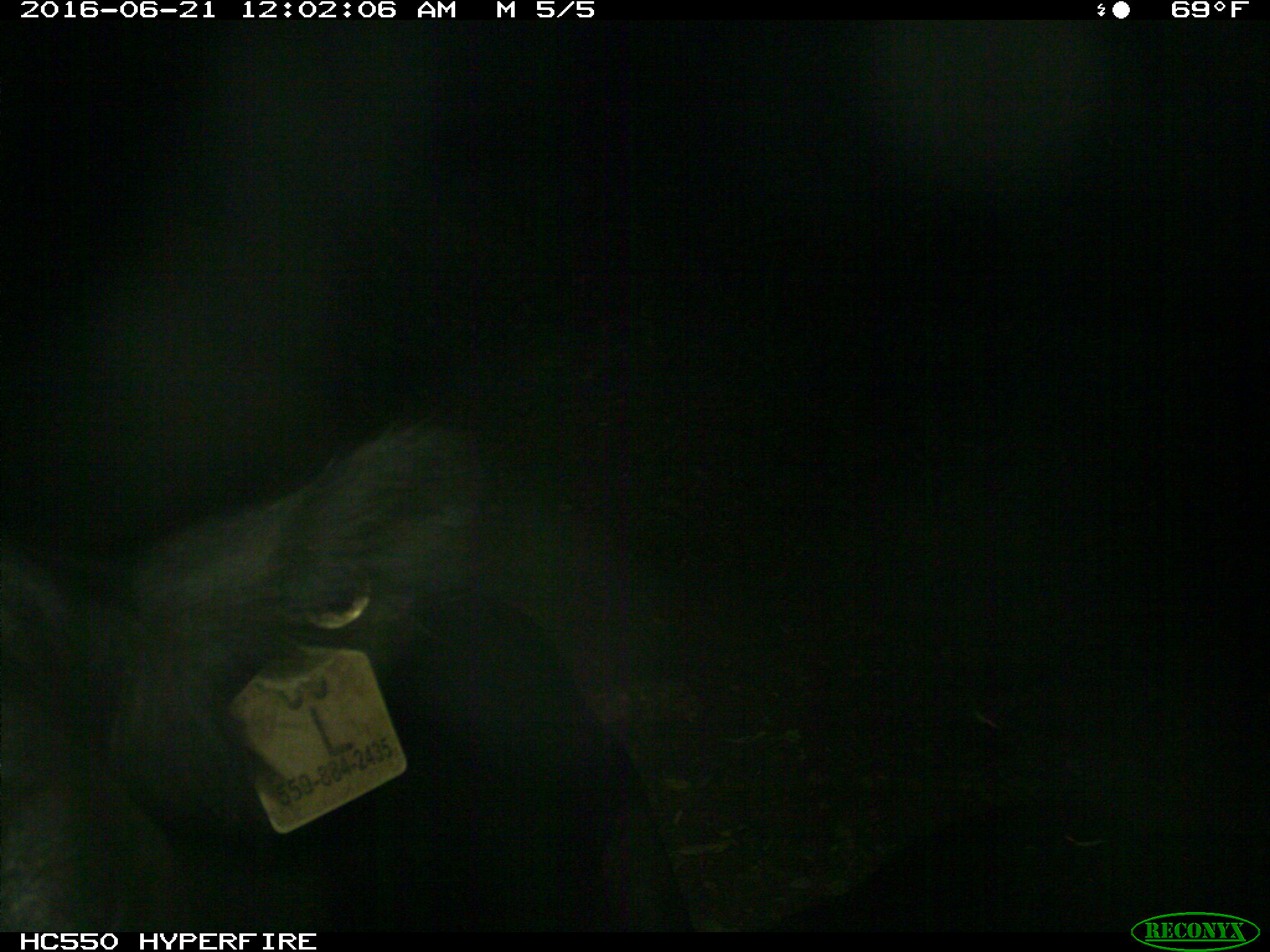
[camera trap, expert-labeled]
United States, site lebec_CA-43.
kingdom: Animalia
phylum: Chordata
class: Mammalia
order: Artiodactyla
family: Bovidae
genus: Bos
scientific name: Bos taurus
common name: domestic cow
Bos taurus (domestic cow).